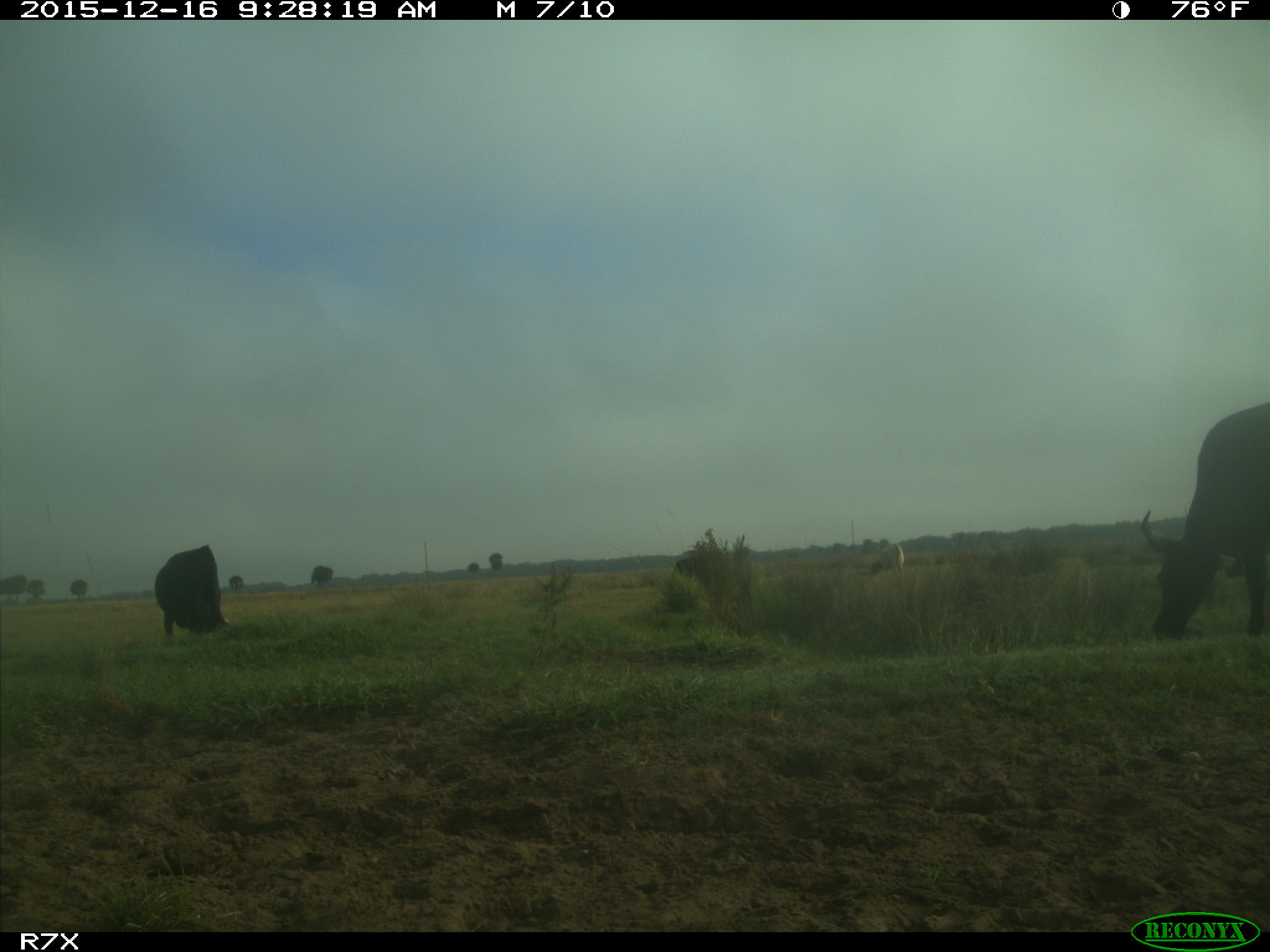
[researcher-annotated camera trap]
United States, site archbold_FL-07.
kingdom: Animalia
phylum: Chordata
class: Mammalia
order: Artiodactyla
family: Bovidae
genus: Bos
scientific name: Bos taurus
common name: domestic cow